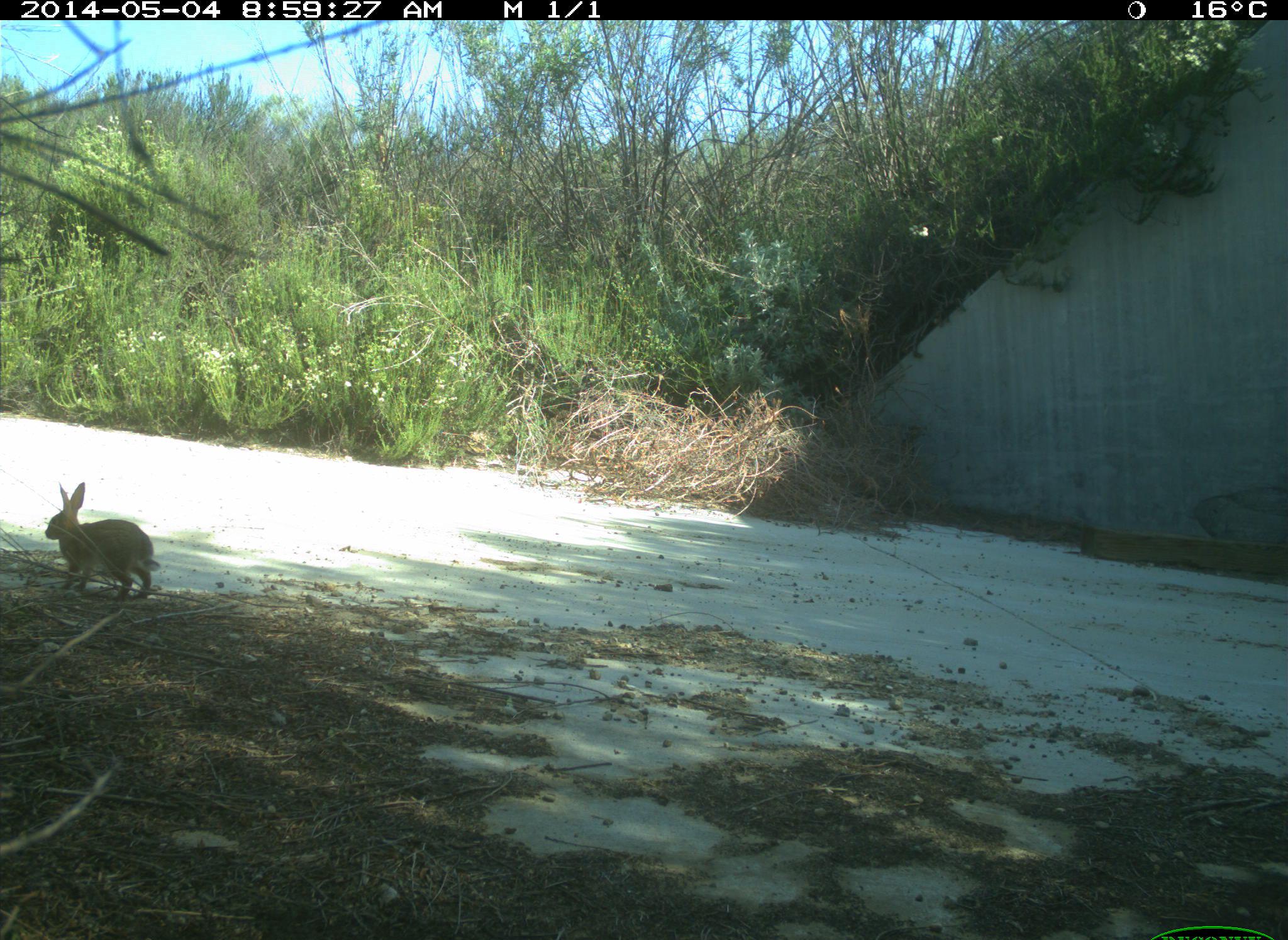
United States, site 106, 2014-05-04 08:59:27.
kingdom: Animalia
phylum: Chordata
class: Mammalia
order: Lagomorpha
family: Leporidae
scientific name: Leporidae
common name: rabbits and hares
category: rabbit